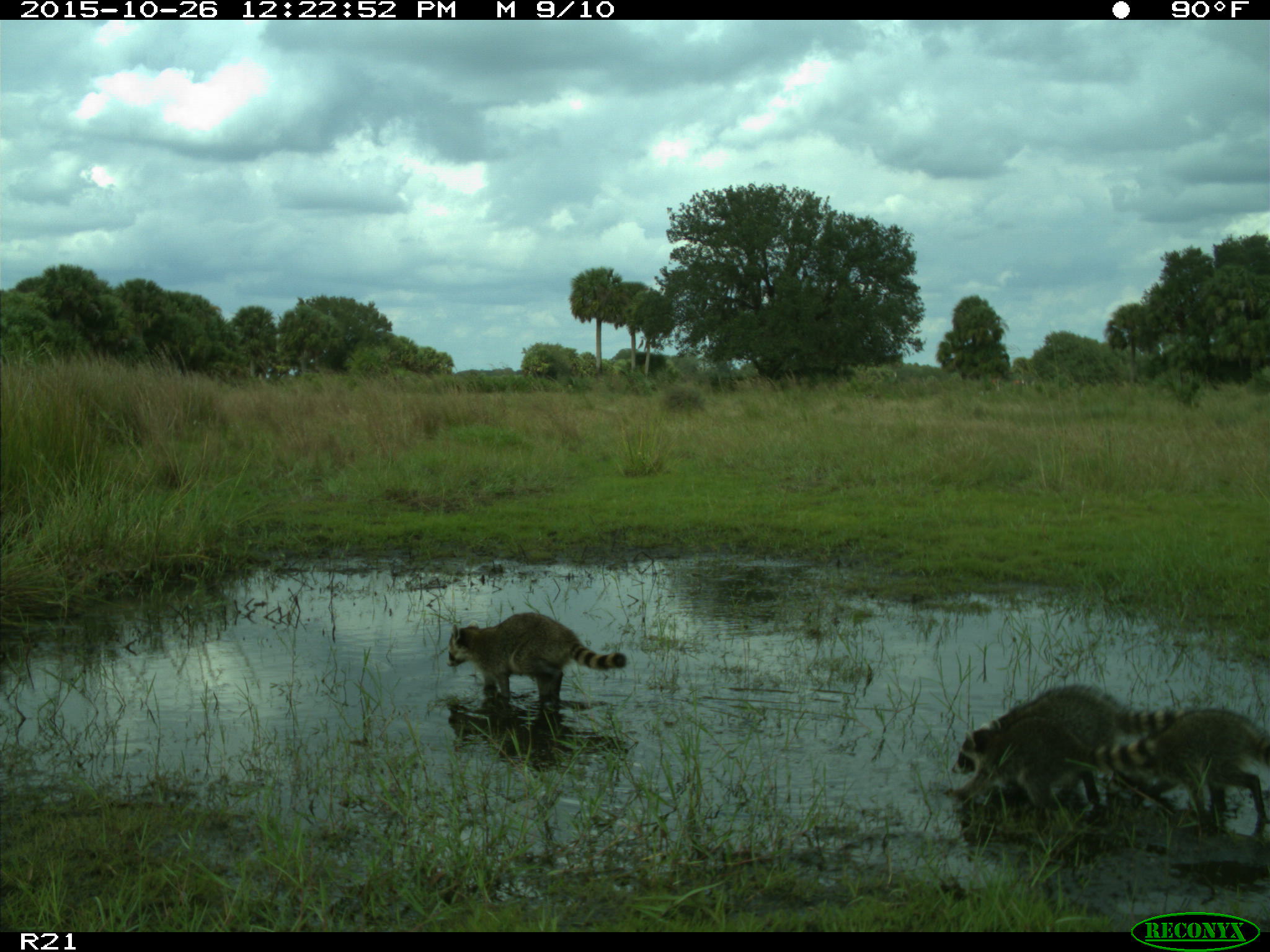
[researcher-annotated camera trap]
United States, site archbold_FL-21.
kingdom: Animalia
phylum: Chordata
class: Mammalia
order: Carnivora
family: Procyonidae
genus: Procyon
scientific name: Procyon lotor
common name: common raccoon